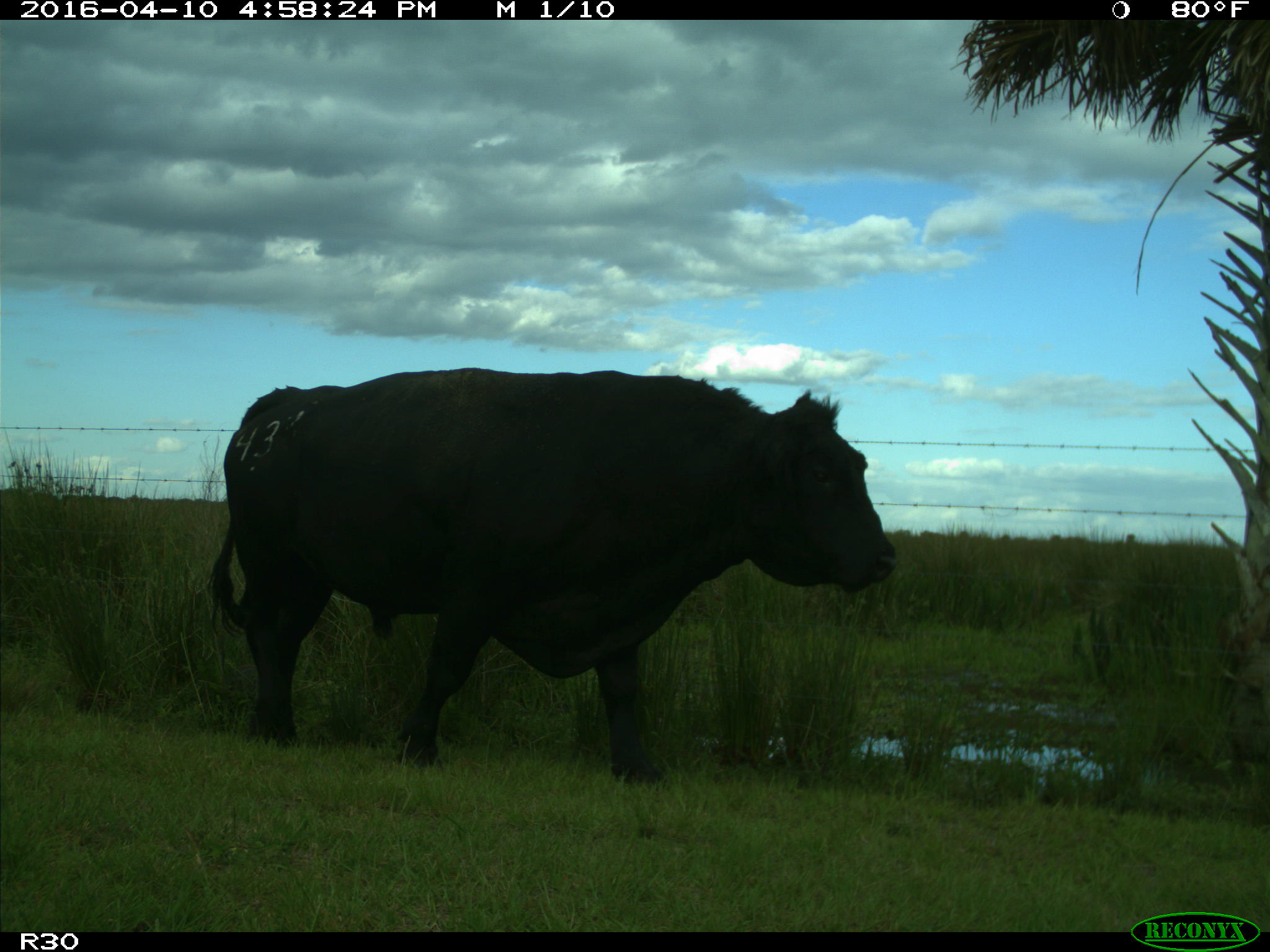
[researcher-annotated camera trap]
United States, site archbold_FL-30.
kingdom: Animalia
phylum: Chordata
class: Mammalia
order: Artiodactyla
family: Bovidae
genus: Bos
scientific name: Bos taurus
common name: domestic cow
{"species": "Bos taurus (domestic cow)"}